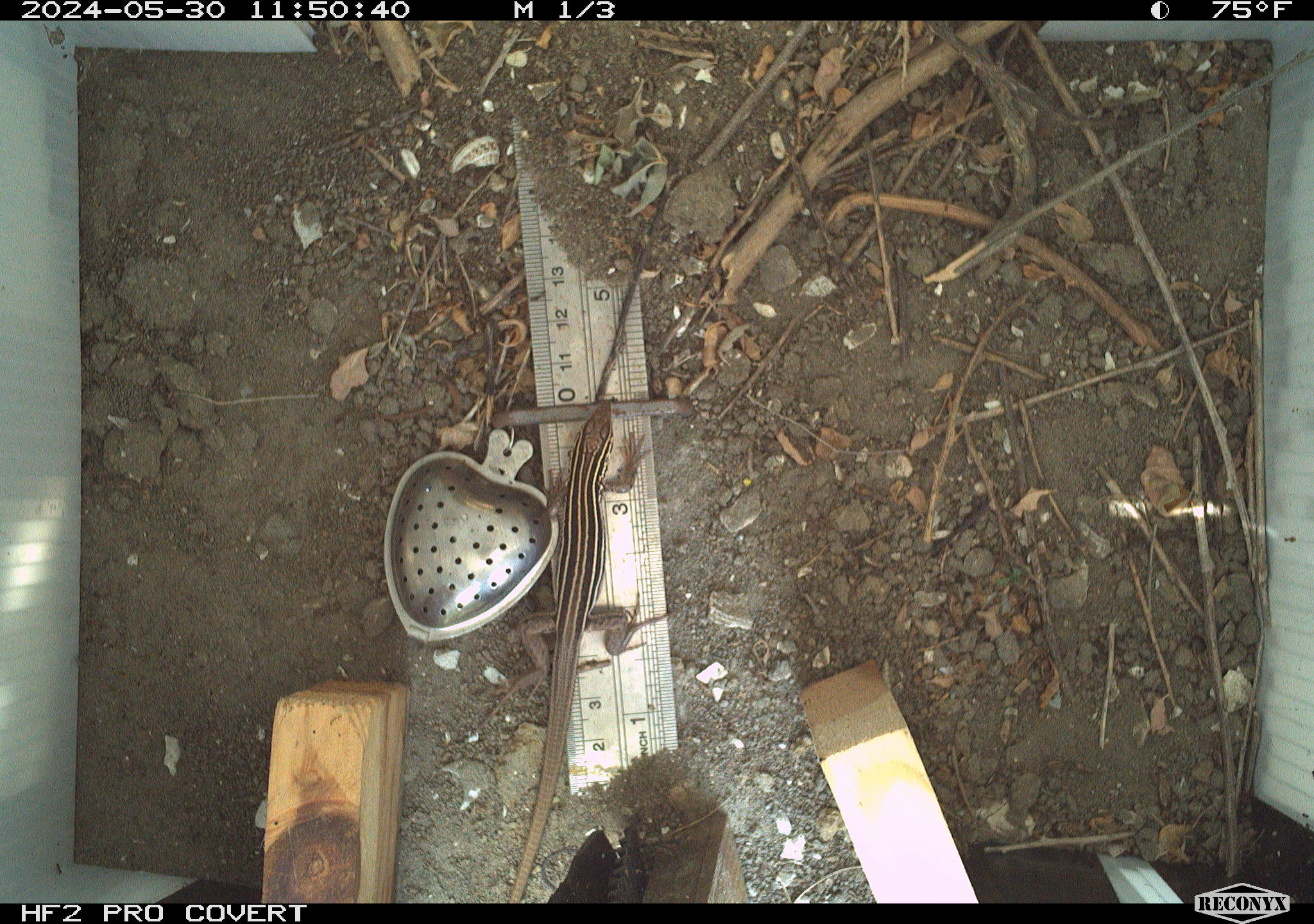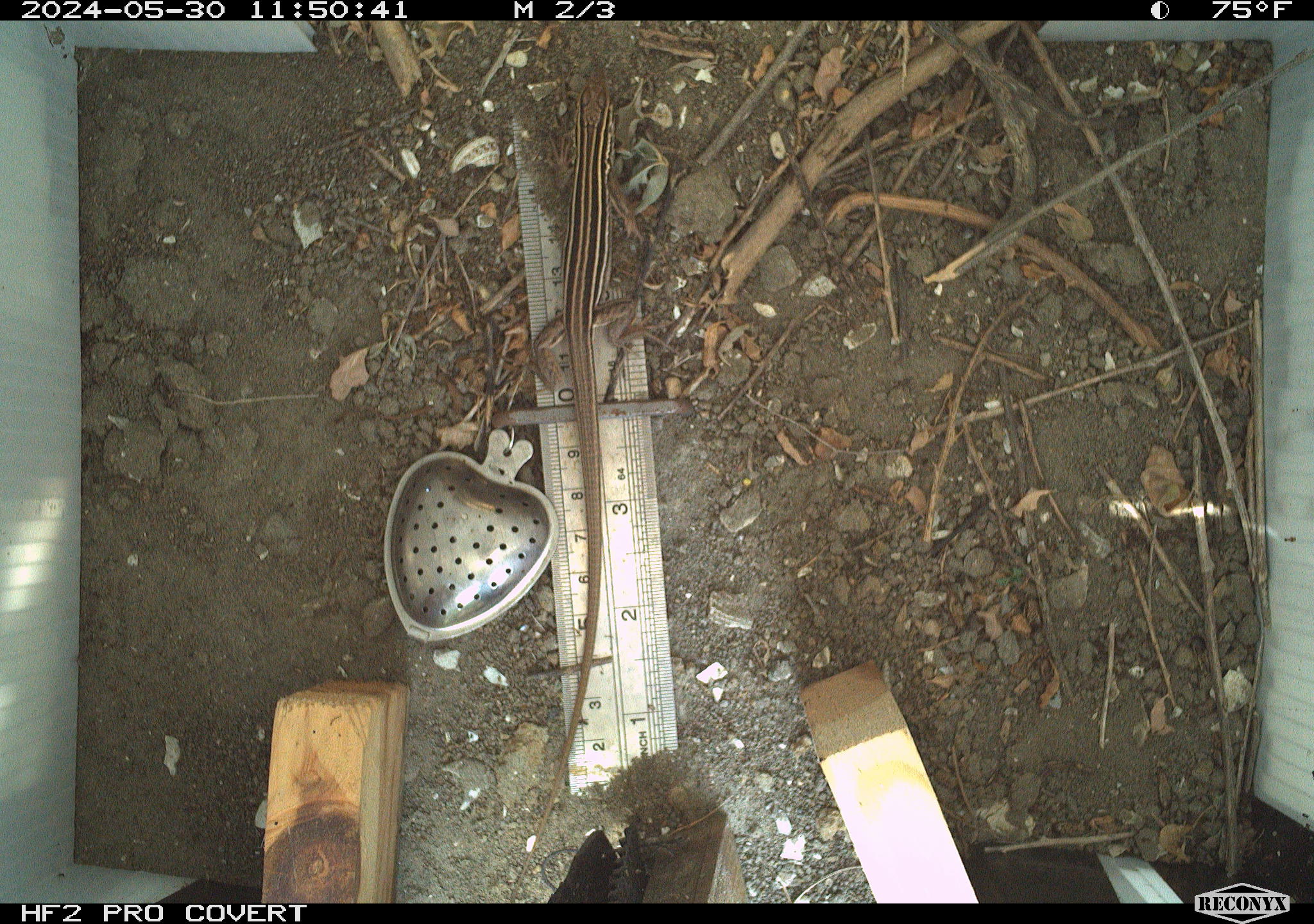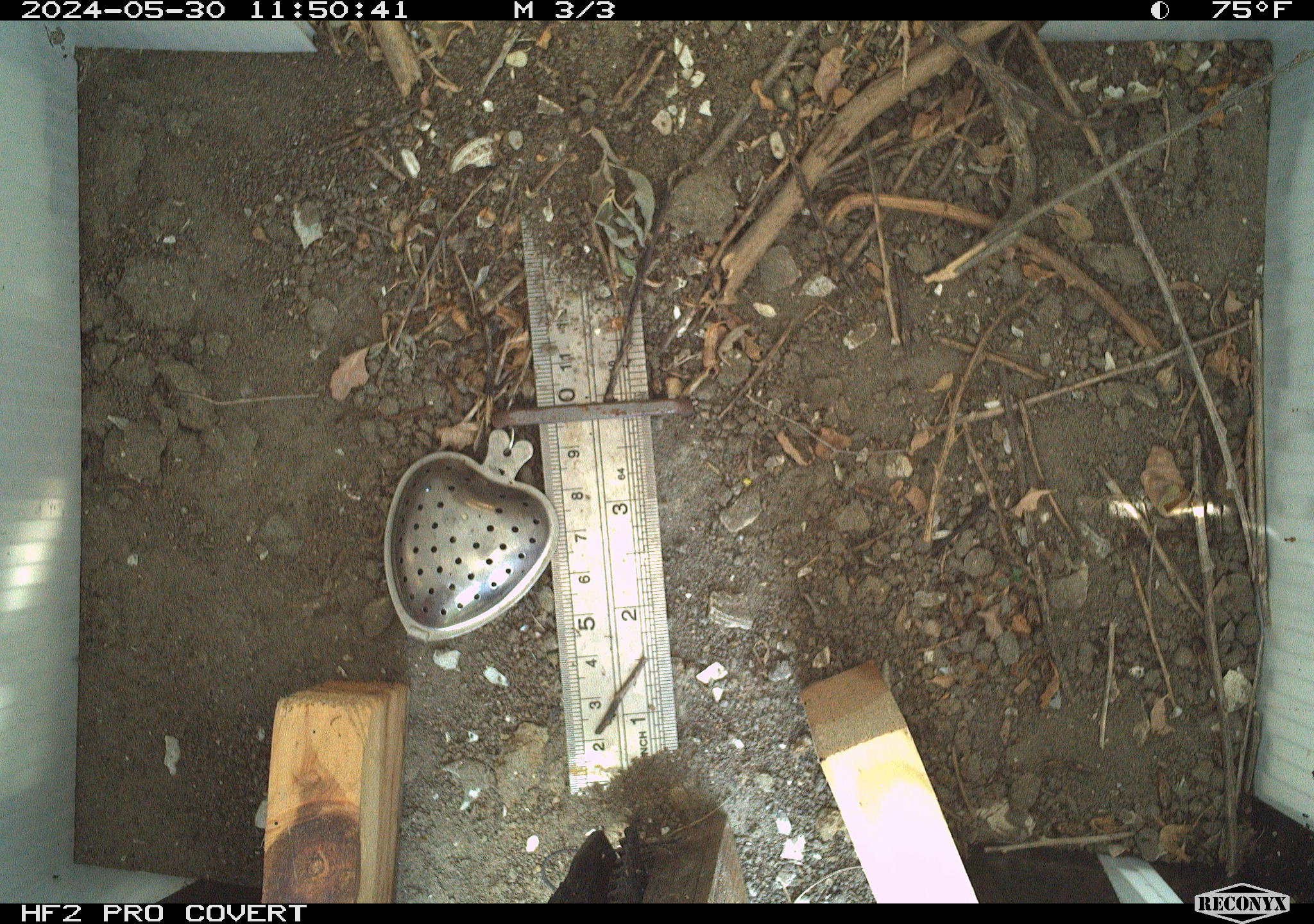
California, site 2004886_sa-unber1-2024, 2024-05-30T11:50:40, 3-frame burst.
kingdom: Animalia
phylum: Chordata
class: Reptilia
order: Squamata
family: Teiidae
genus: Aspidoscelis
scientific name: Aspidoscelis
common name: whiptail lizards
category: aspidoscelis species